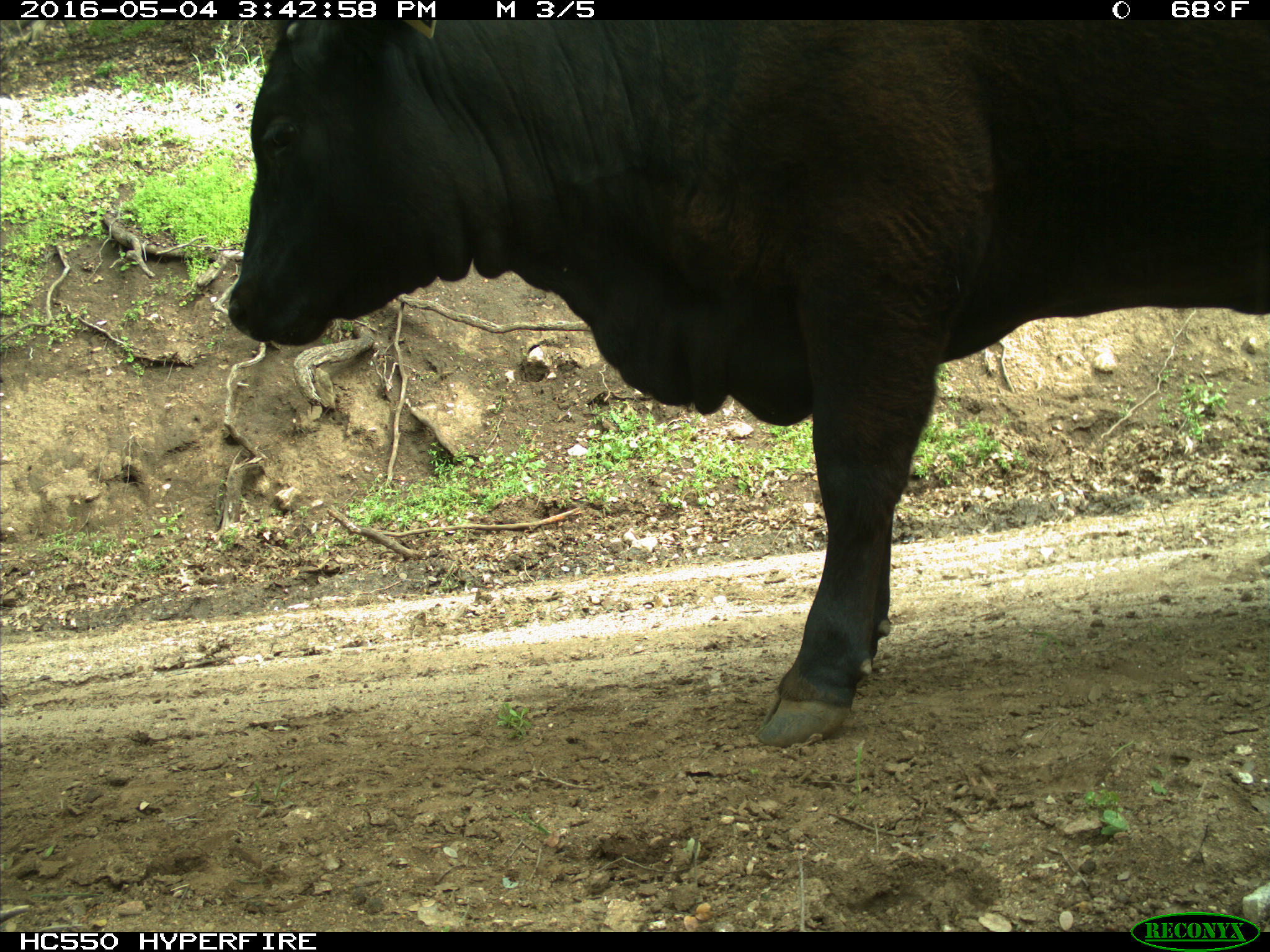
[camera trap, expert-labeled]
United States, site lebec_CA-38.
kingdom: Animalia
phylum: Chordata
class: Mammalia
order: Artiodactyla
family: Bovidae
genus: Bos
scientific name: Bos taurus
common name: domestic cow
Bos taurus (domestic cow).